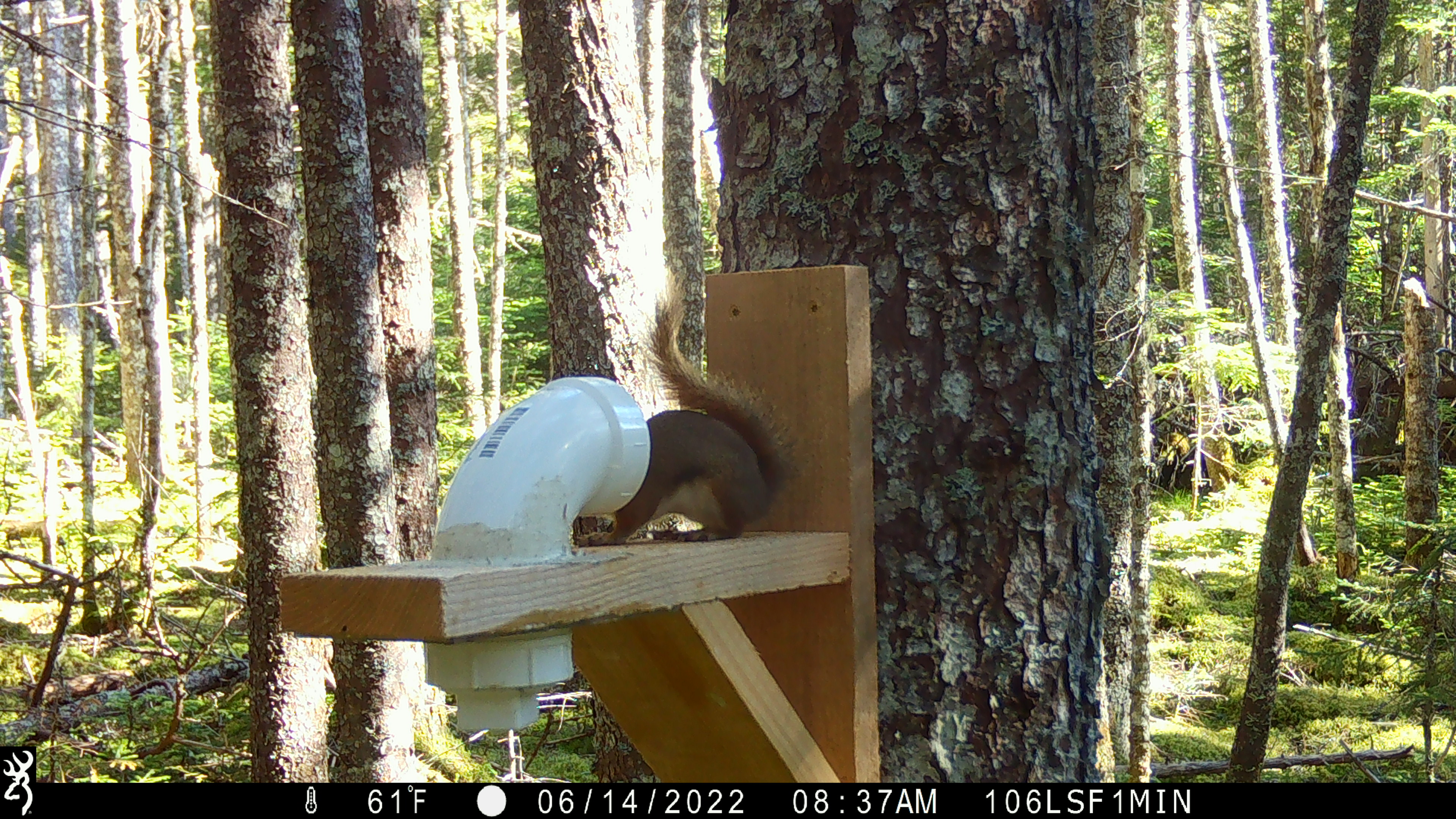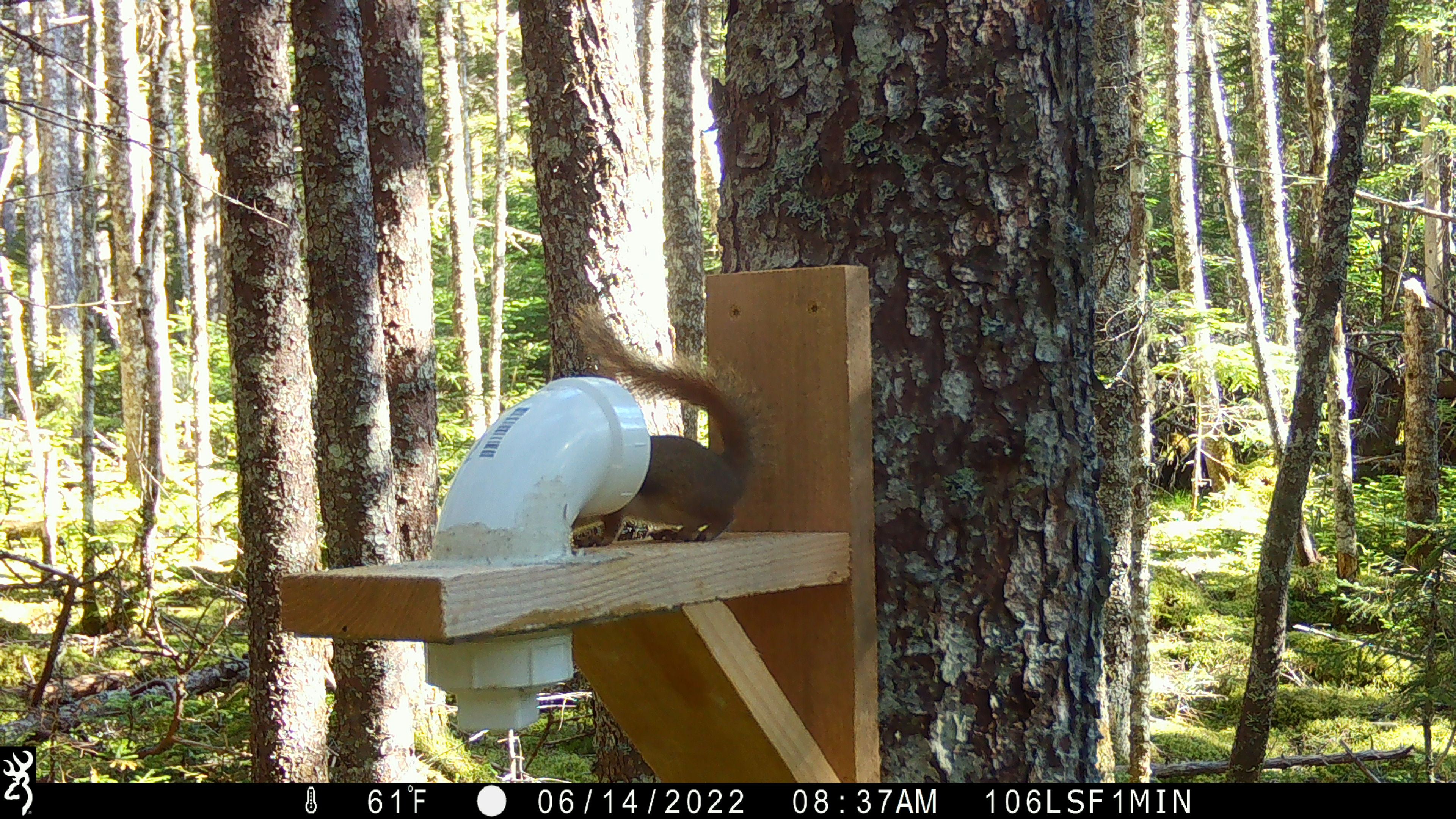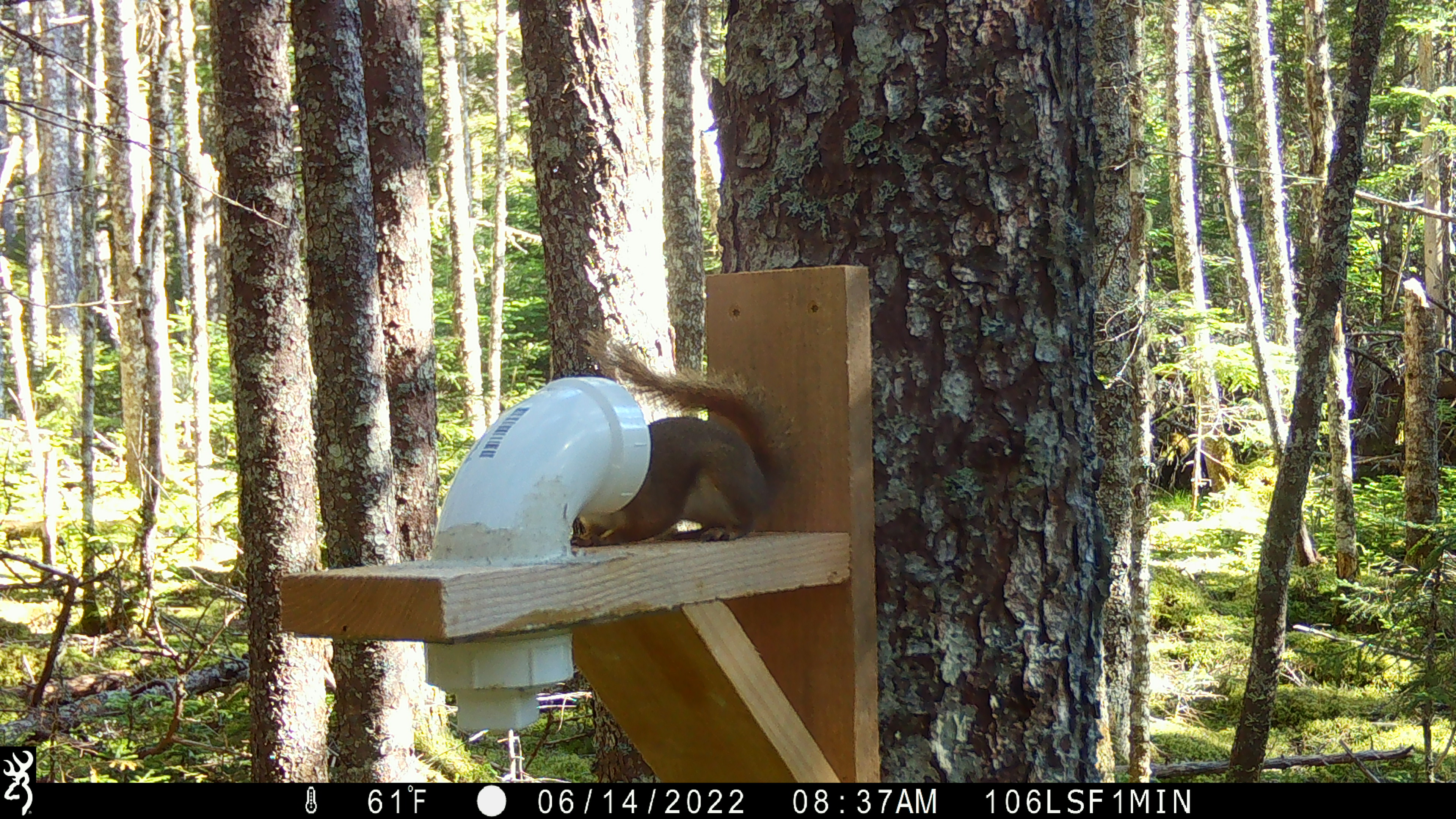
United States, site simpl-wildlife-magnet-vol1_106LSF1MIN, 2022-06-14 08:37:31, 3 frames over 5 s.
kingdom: Animalia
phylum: Chordata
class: Mammalia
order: Rodentia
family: Sciuridae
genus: Tamiasciurus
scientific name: Tamiasciurus hudsonicus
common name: red squirrel